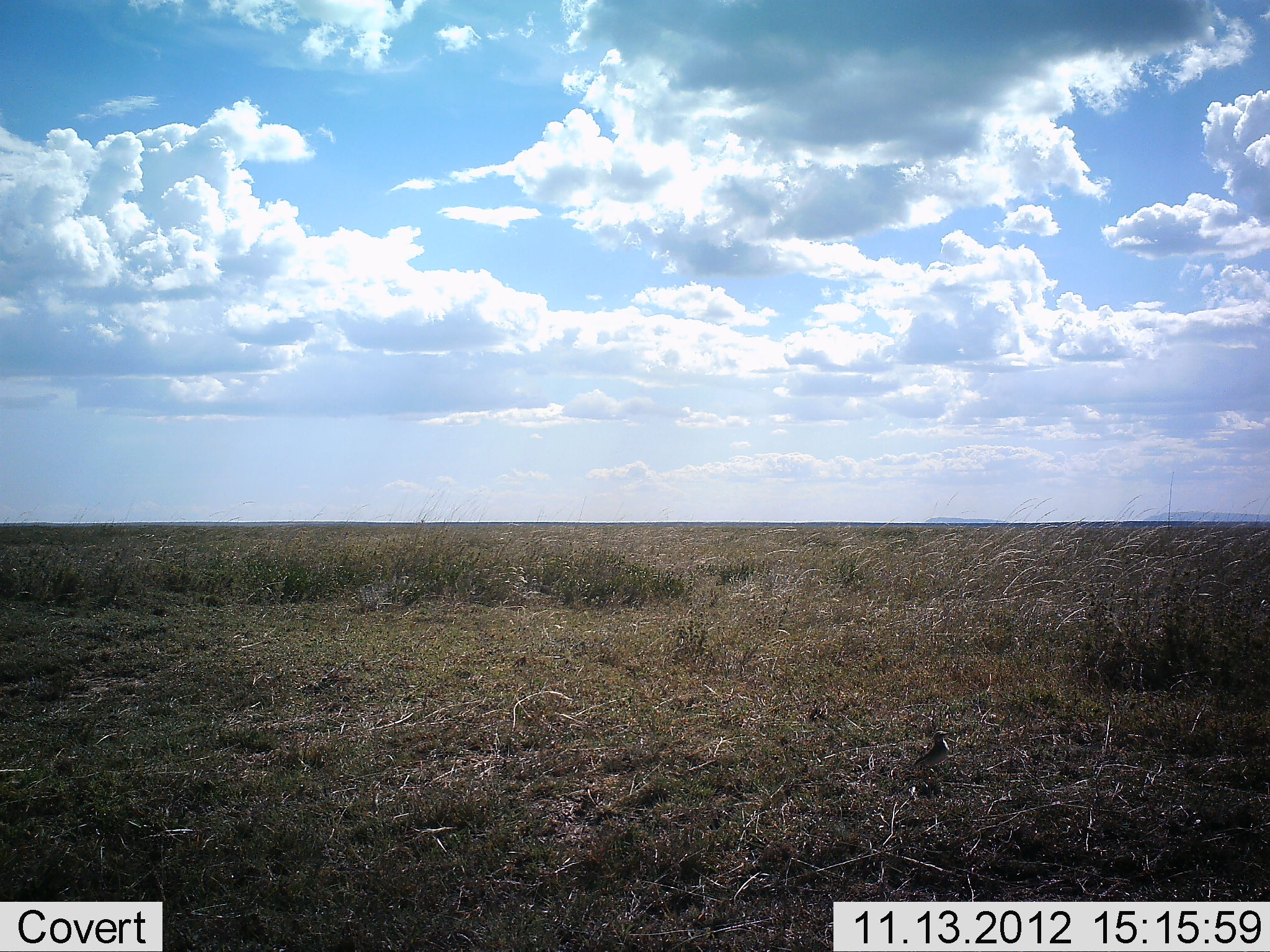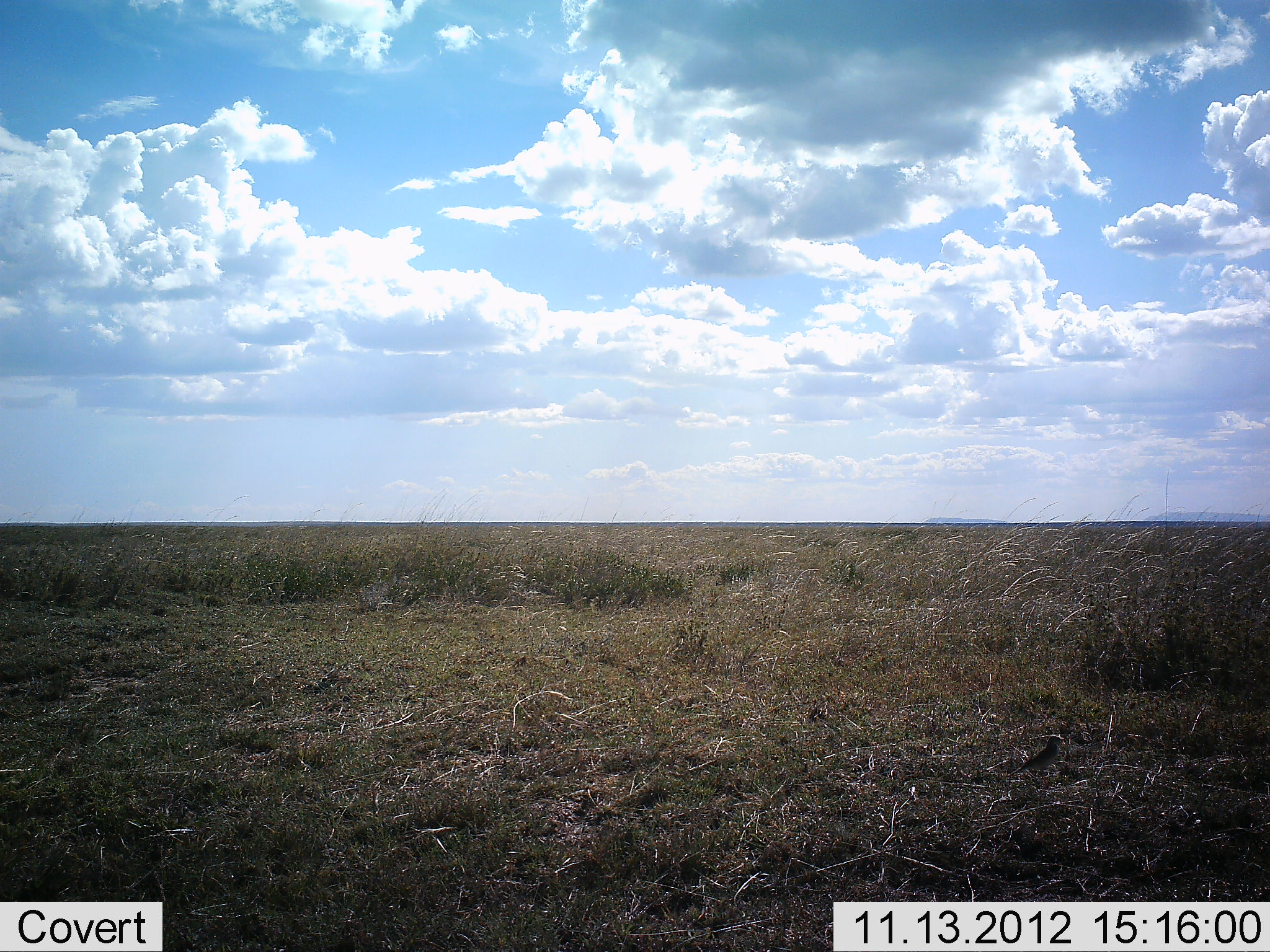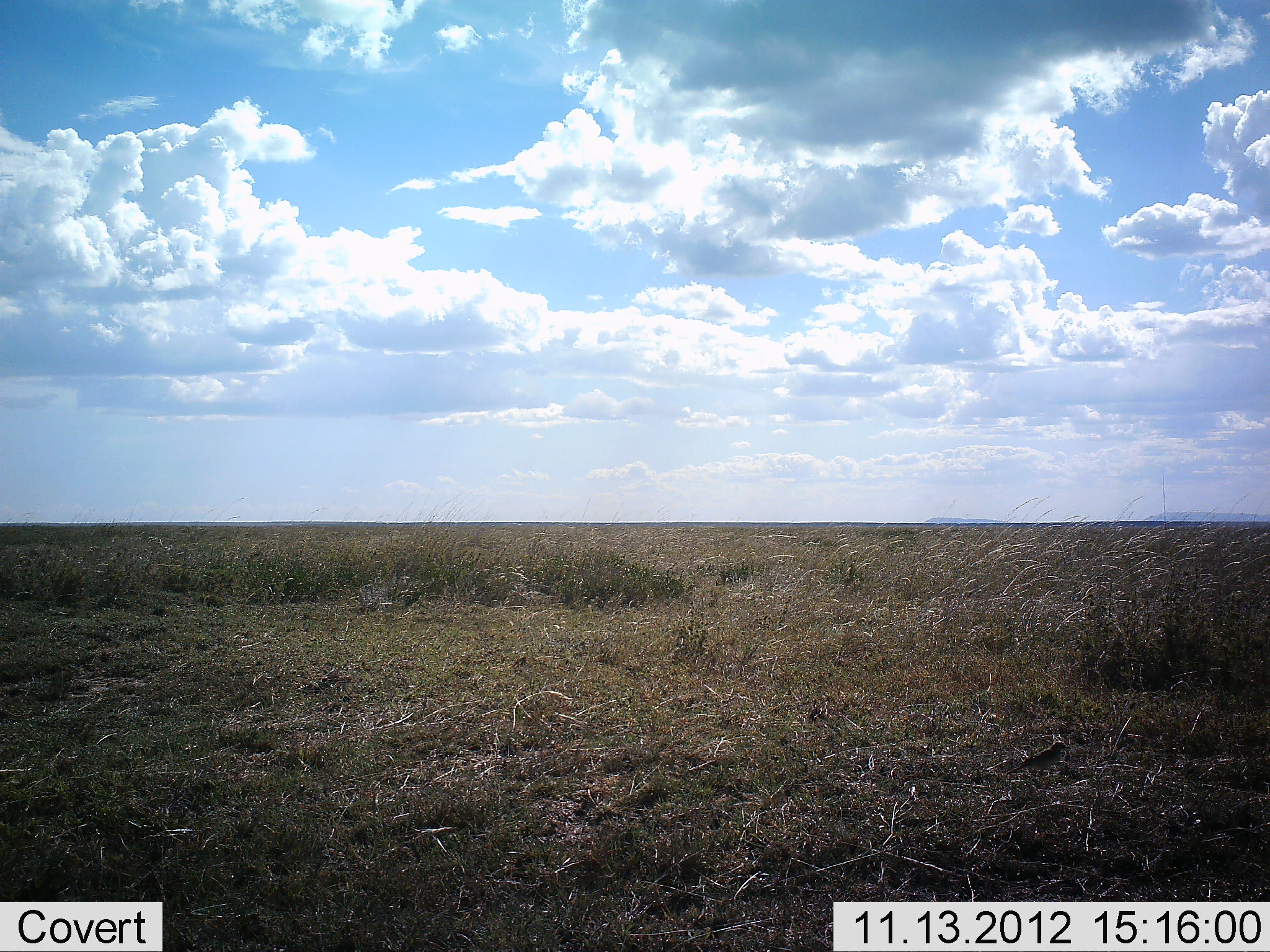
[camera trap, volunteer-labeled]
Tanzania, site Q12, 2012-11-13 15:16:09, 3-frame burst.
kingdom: Animalia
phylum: Chordata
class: Aves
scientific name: Aves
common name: bird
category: otherbird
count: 1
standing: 0%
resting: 0%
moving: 100%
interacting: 0%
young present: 0%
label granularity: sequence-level